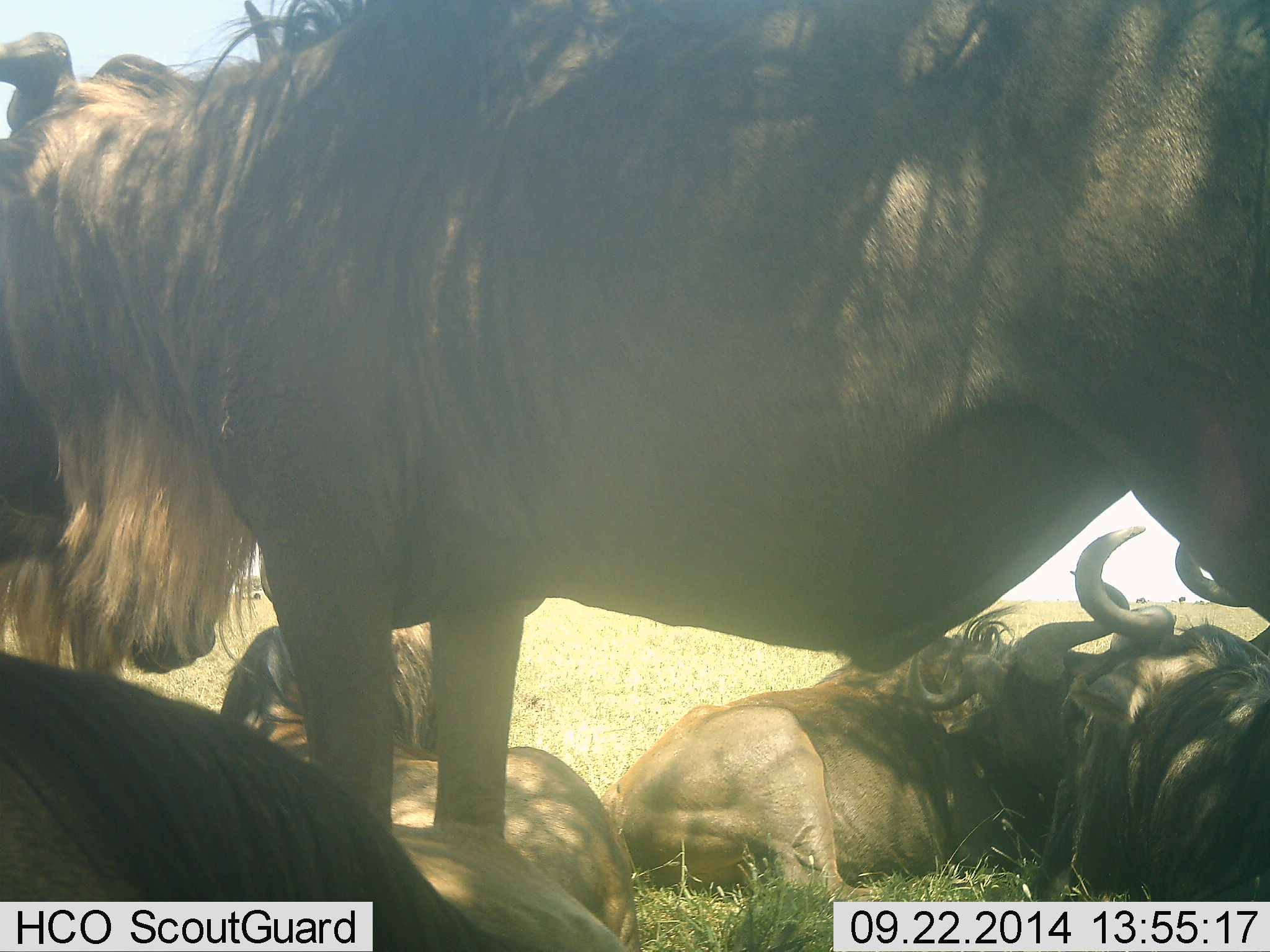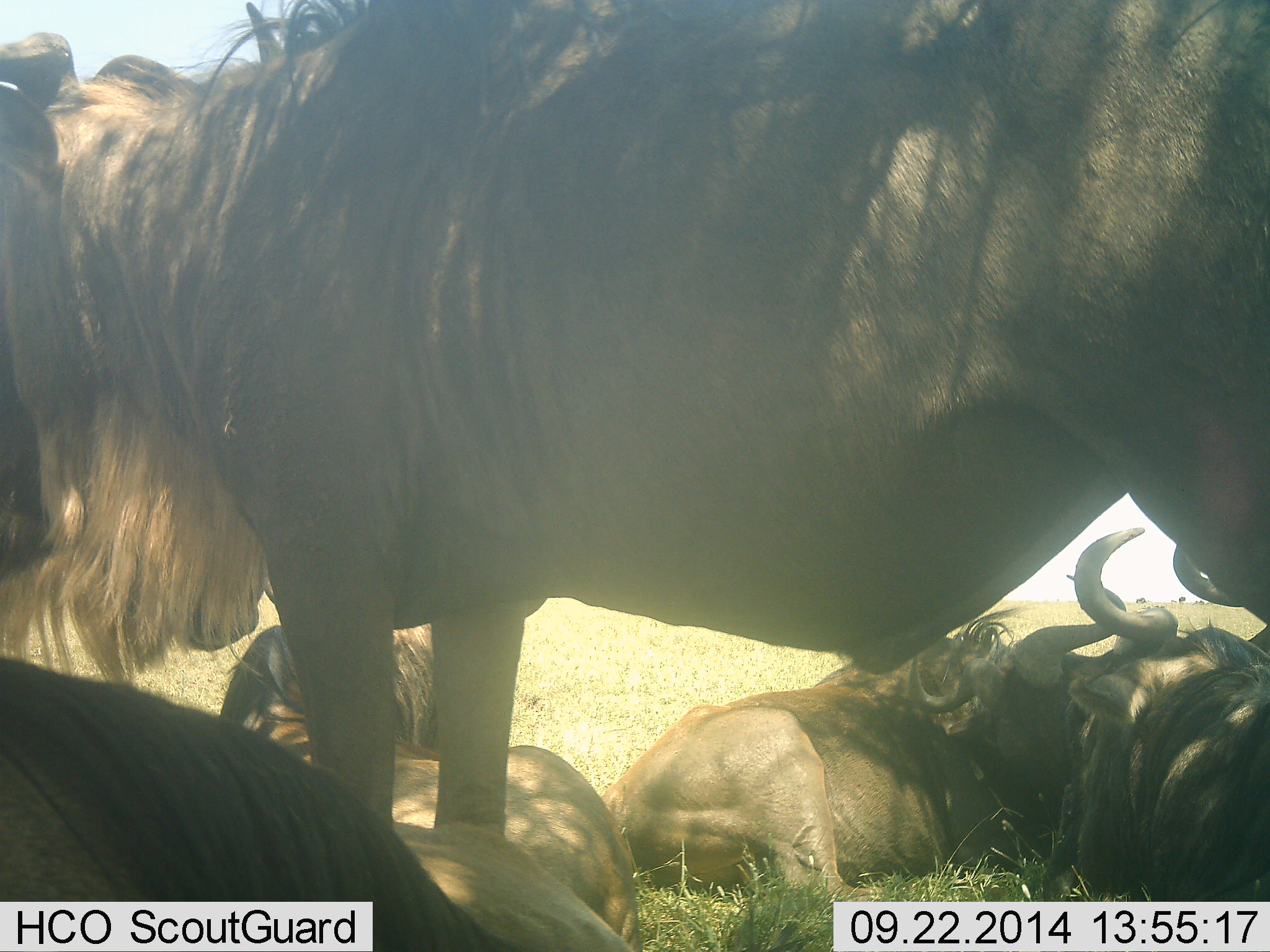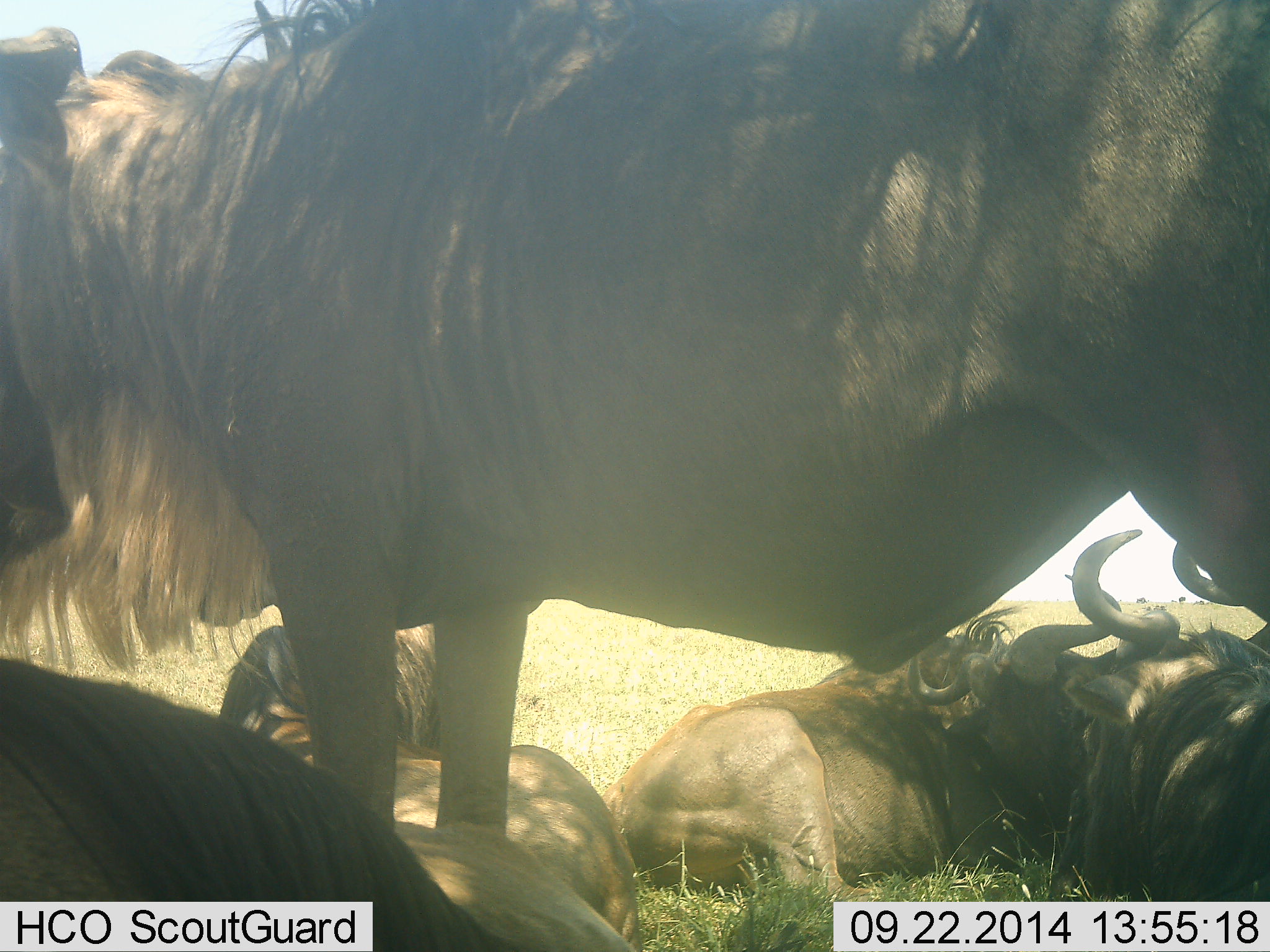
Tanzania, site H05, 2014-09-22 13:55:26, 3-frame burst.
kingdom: Animalia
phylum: Chordata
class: Mammalia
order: Artiodactyla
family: Bovidae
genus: Connochaetes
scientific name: Connochaetes taurinus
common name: blue wildebeest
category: wildebeest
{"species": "wildebeest (blue wildebeest) (Connochaetes taurinus)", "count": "5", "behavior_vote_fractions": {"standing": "80%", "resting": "90%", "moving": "0%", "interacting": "10%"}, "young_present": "0%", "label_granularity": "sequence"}